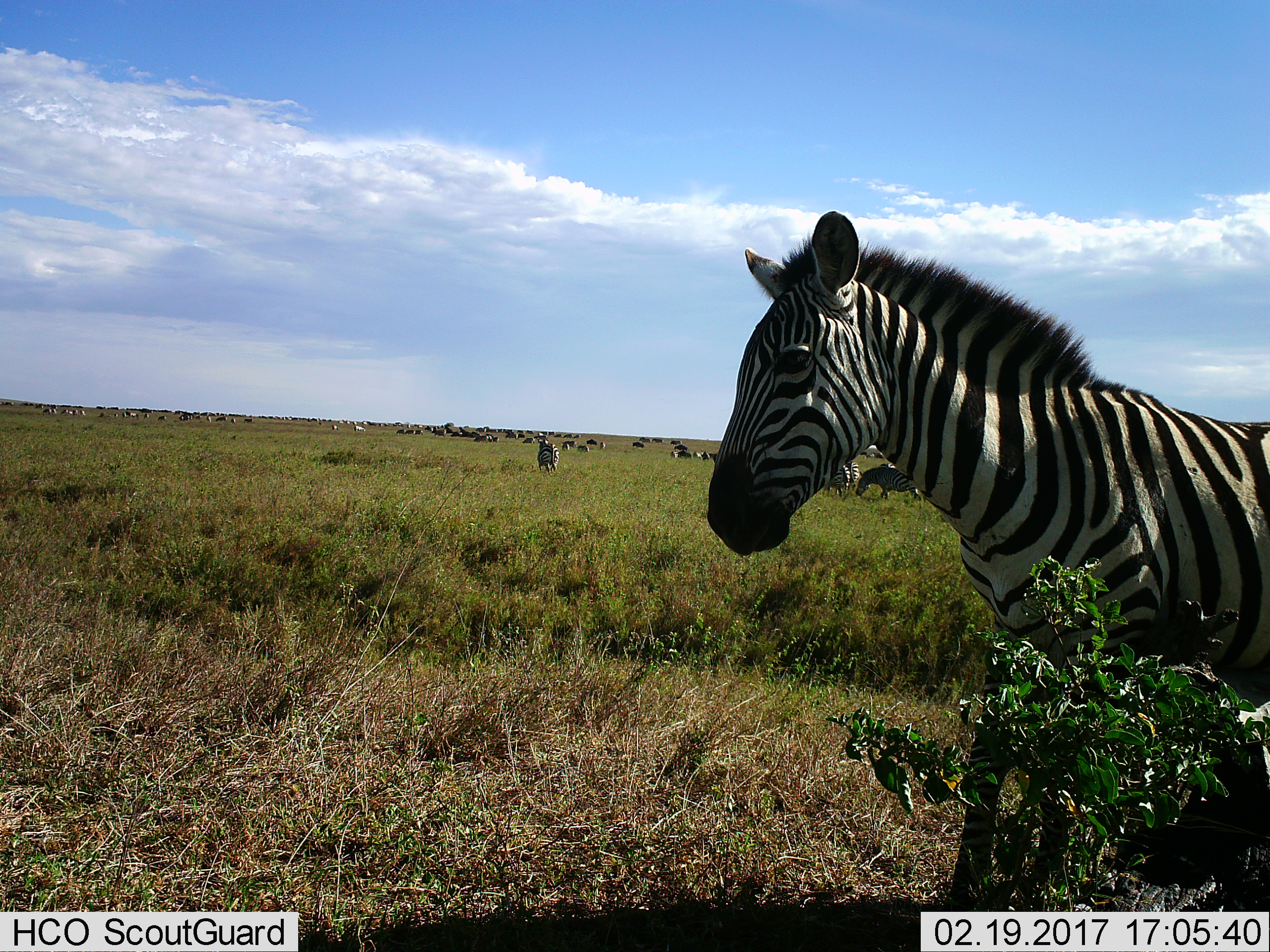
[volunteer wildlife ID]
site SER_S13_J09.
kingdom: Animalia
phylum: Chordata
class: Mammalia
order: Perissodactyla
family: Equidae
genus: Equus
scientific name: Equus quagga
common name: plains zebra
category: zebraplains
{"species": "zebraplains (plains zebra) (Equus quagga)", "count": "5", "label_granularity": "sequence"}